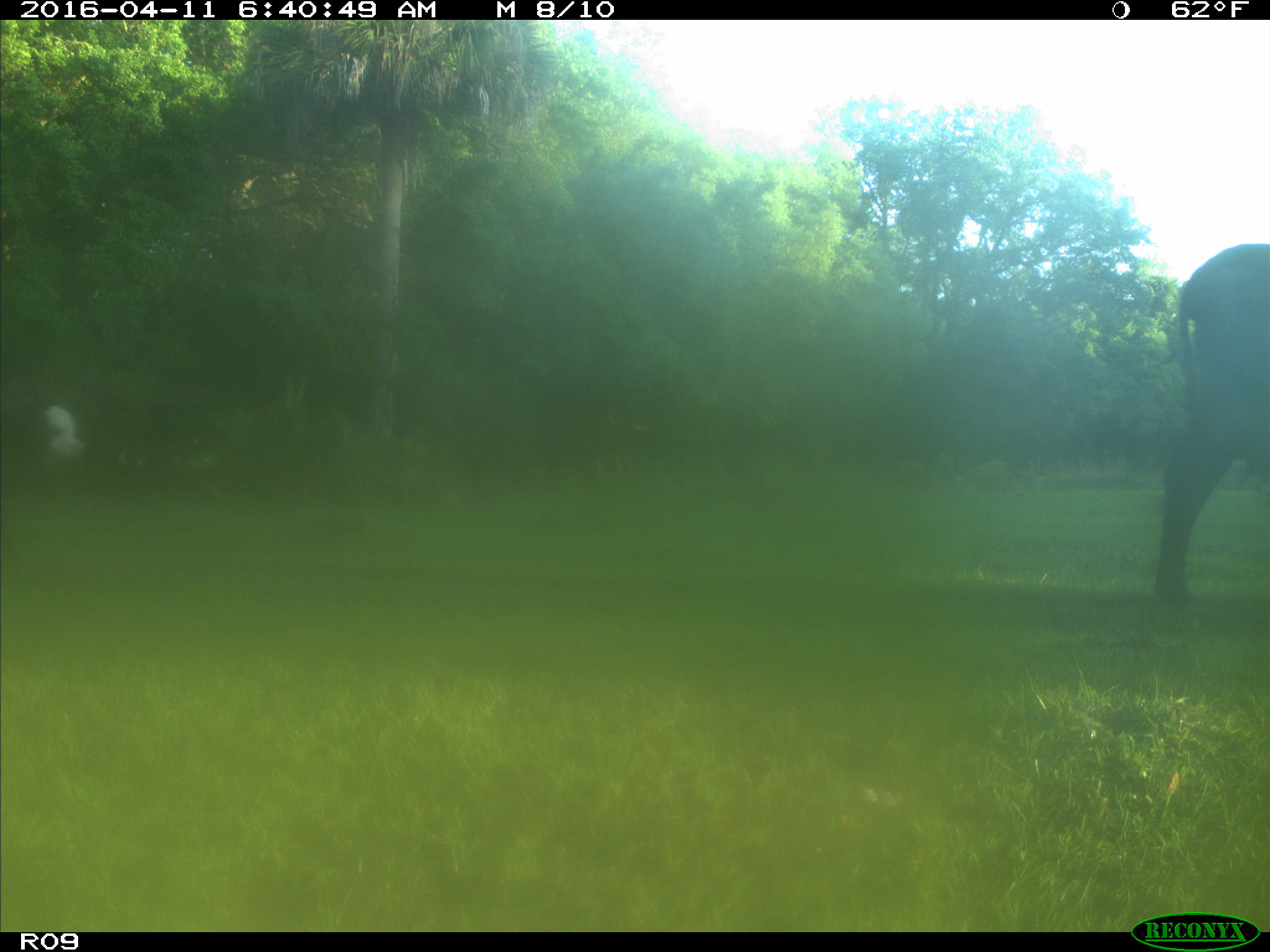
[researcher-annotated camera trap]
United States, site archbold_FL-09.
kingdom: Animalia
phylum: Chordata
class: Mammalia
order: Artiodactyla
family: Bovidae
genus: Bos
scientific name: Bos taurus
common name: domestic cow